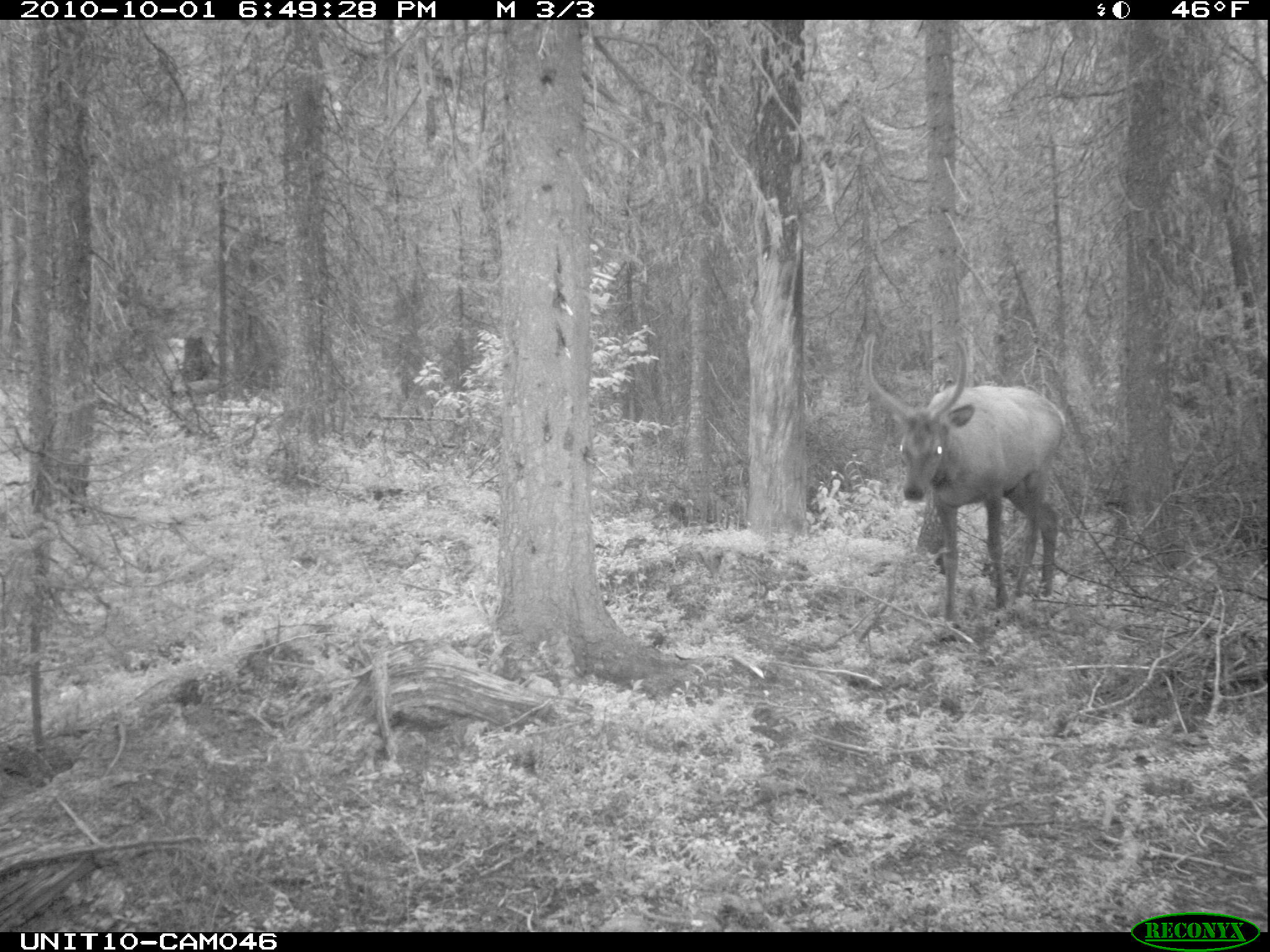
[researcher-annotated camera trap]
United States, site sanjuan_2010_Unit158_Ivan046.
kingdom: Animalia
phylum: Chordata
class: Mammalia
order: Artiodactyla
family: Cervidae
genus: Cervus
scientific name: Cervus elaphus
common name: red deer